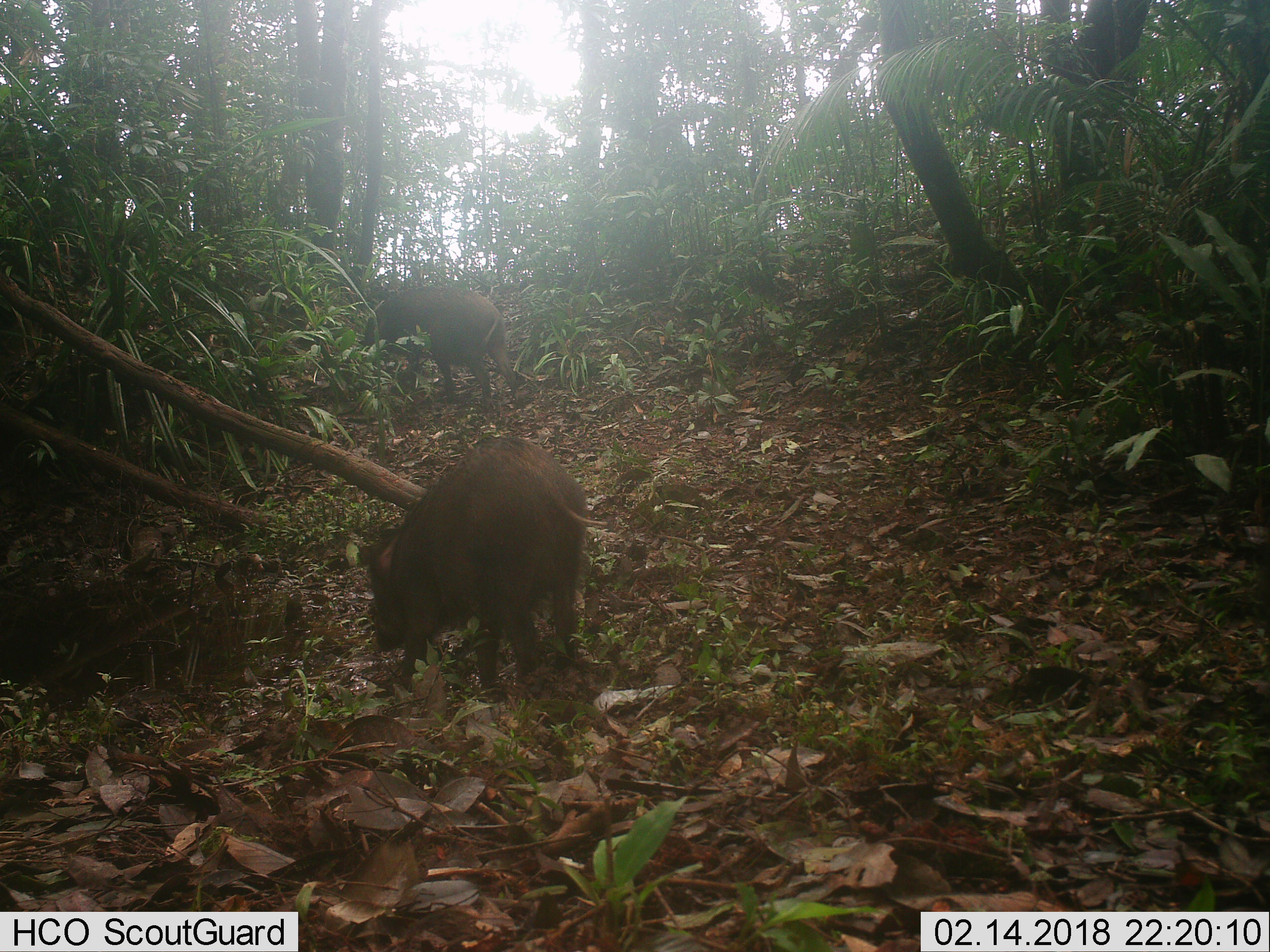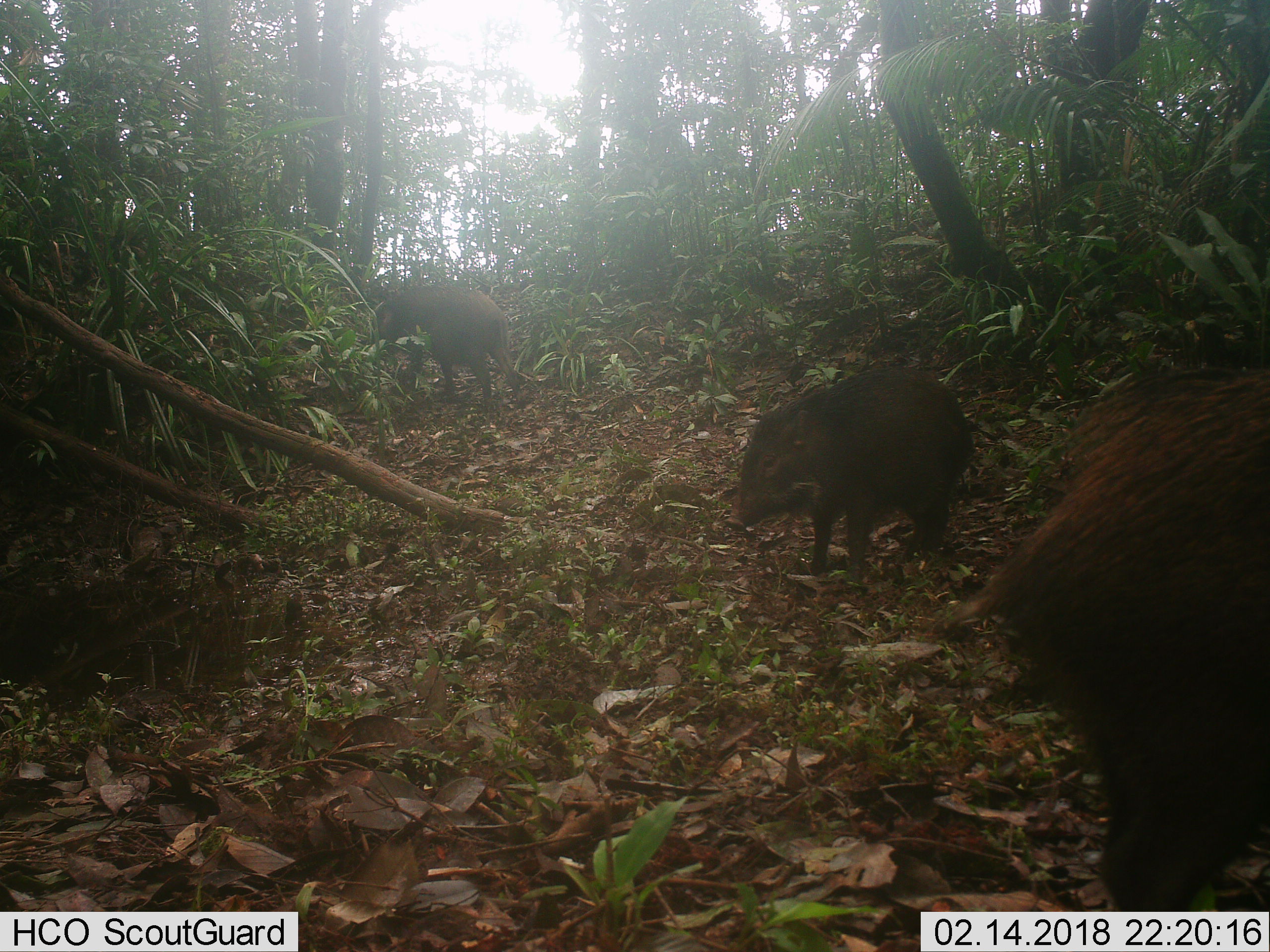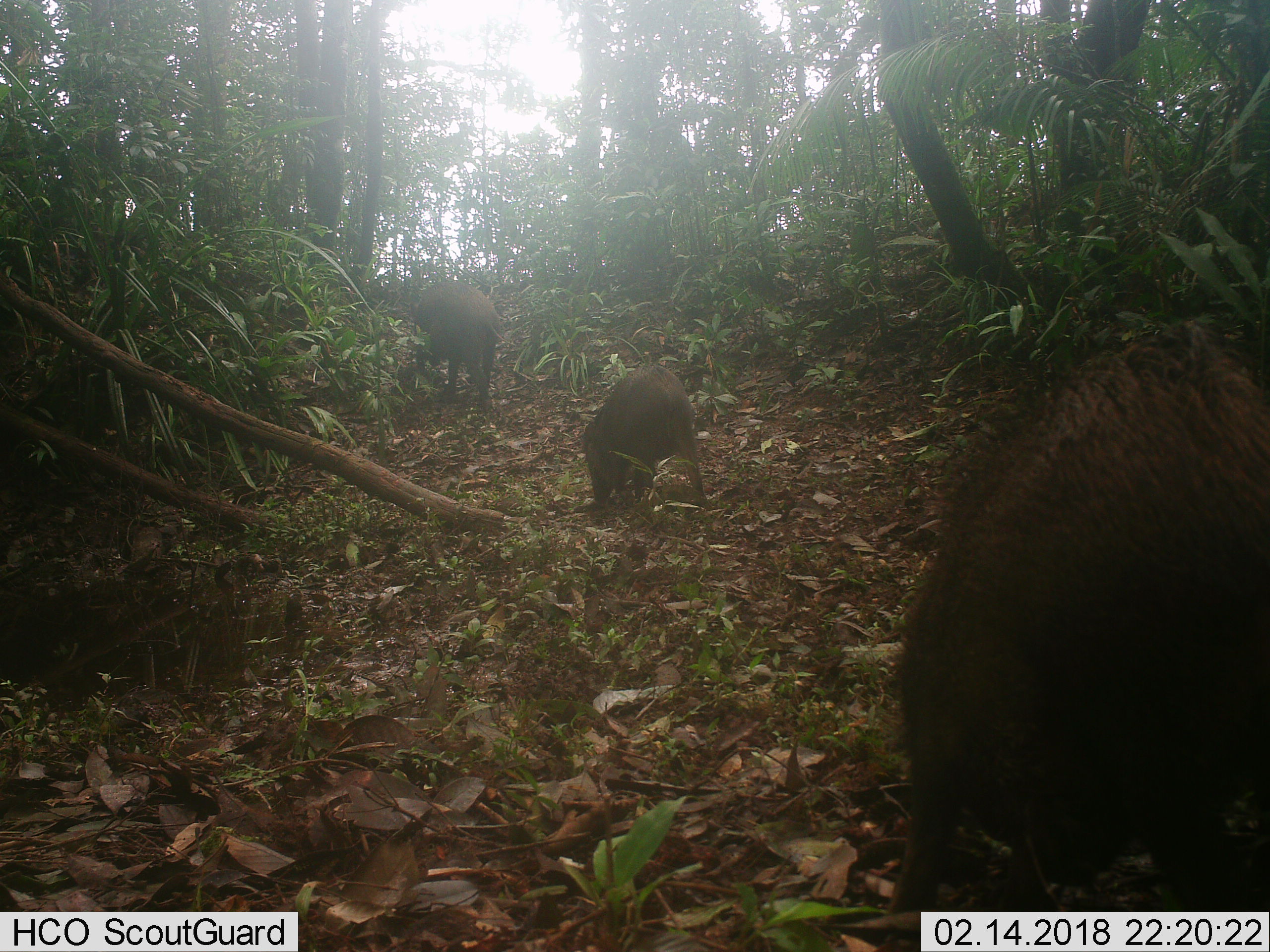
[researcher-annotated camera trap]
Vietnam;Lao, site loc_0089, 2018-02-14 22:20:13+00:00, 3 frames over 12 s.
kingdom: Animalia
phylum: Chordata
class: Mammalia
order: Artiodactyla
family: Suidae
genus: Sus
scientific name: Sus scrofa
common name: eurasian wild pig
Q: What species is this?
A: Eurasian wild pig (Sus scrofa).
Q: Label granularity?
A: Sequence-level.